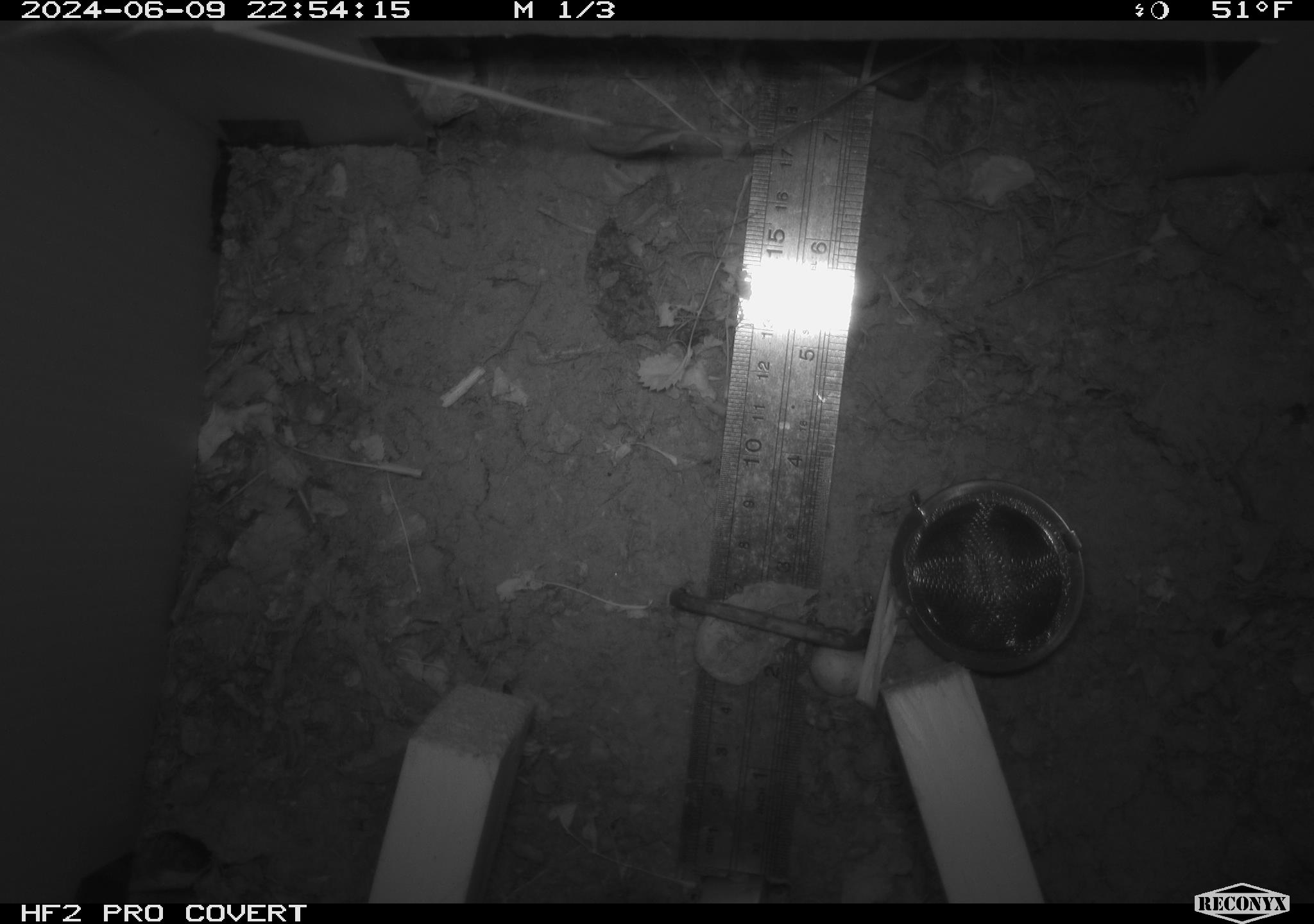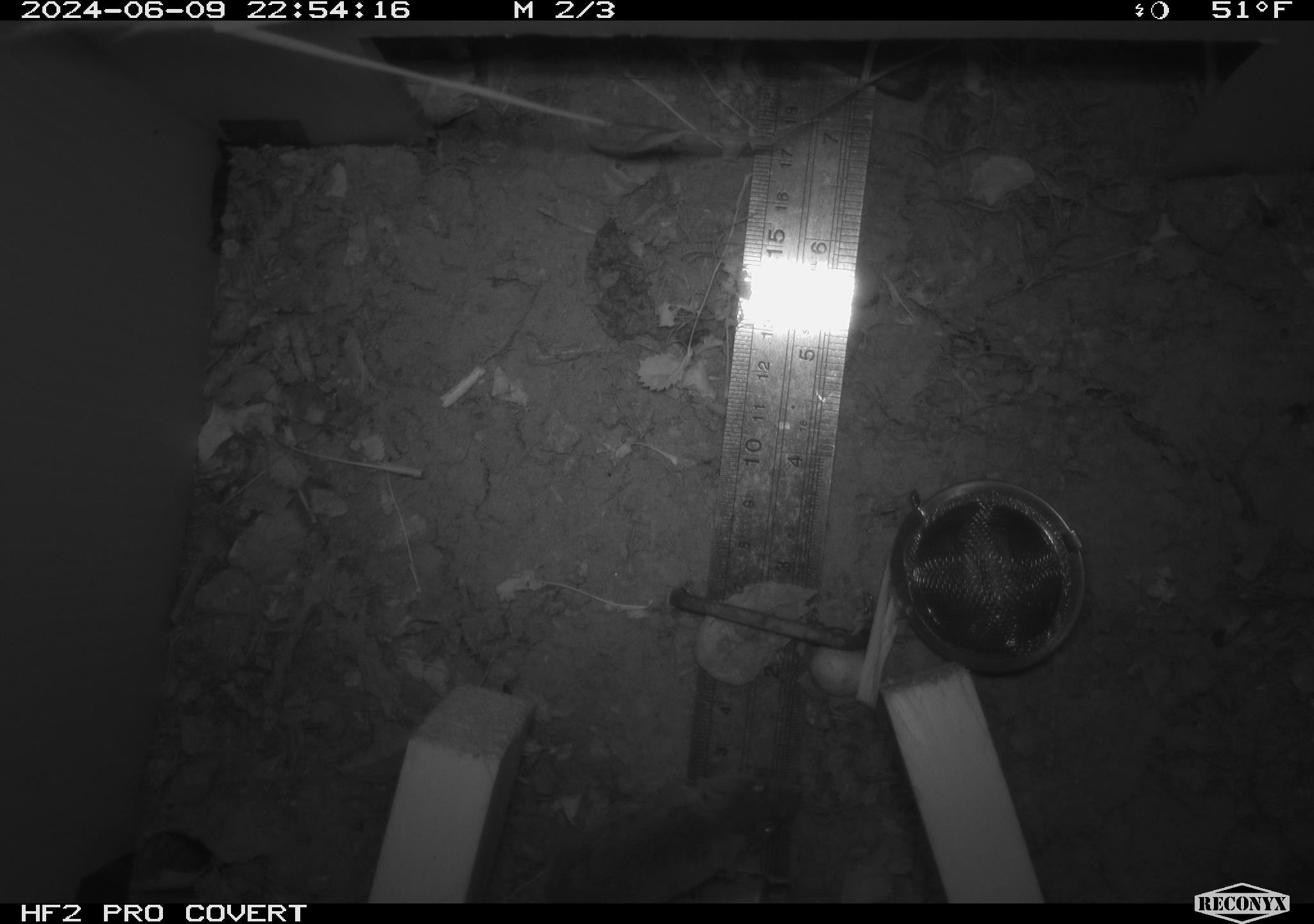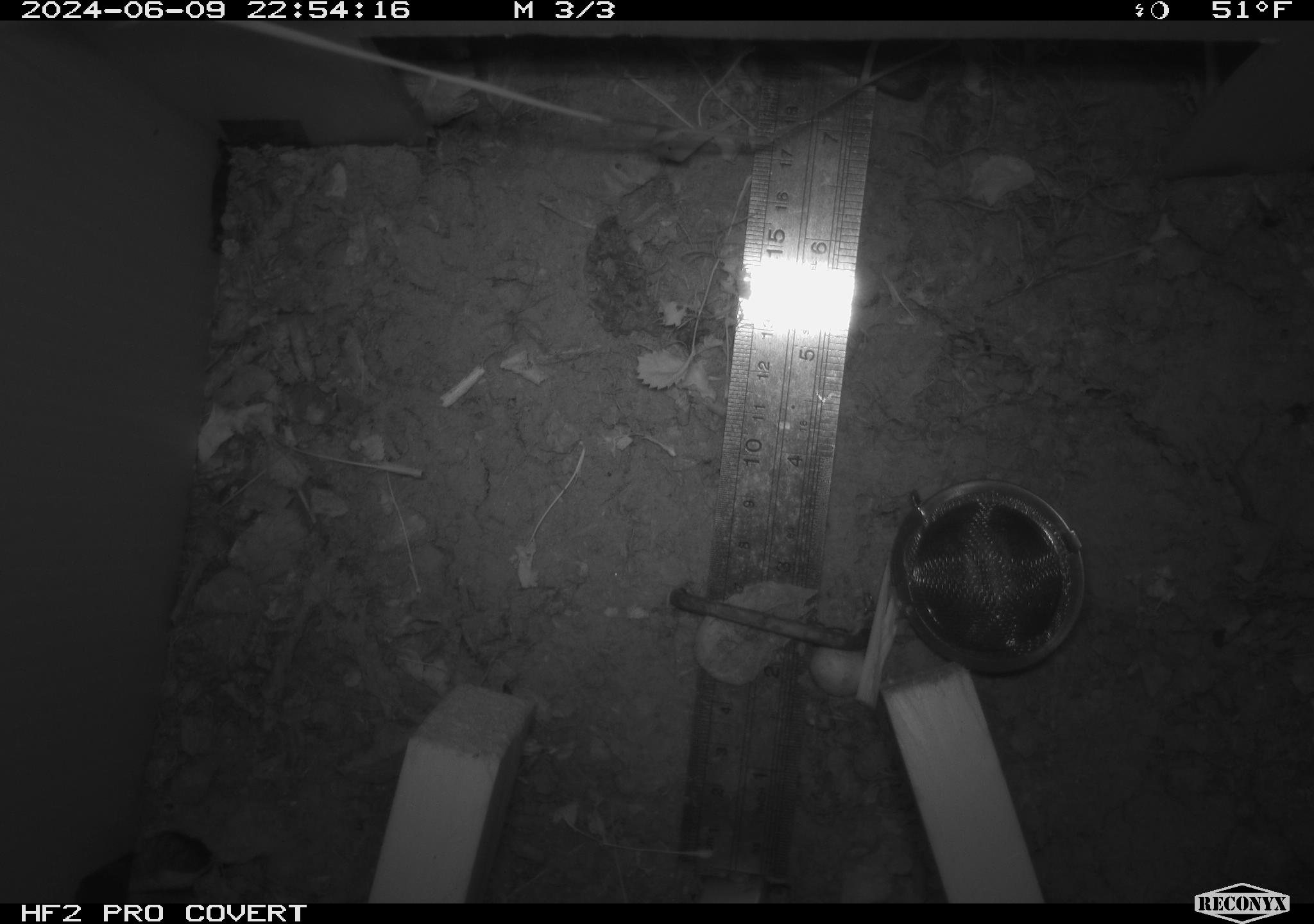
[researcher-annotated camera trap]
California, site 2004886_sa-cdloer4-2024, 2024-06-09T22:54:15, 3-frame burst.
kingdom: Animalia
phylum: Chordata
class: Mammalia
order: Rodentia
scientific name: Rodentia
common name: rodent